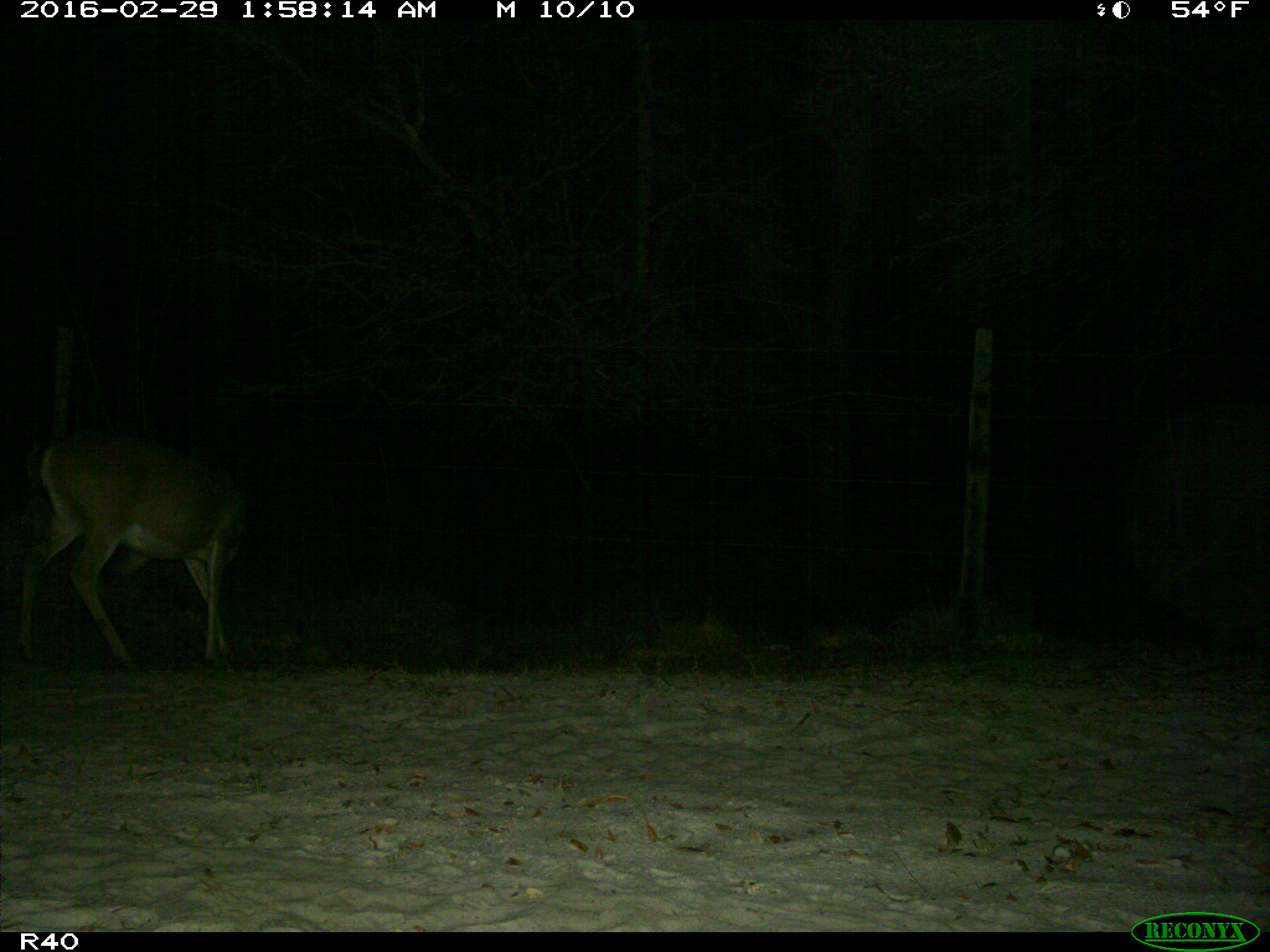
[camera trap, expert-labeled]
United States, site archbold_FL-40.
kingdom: Animalia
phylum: Chordata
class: Mammalia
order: Artiodactyla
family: Cervidae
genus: Odocoileus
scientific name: Odocoileus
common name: deer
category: unidentified deer